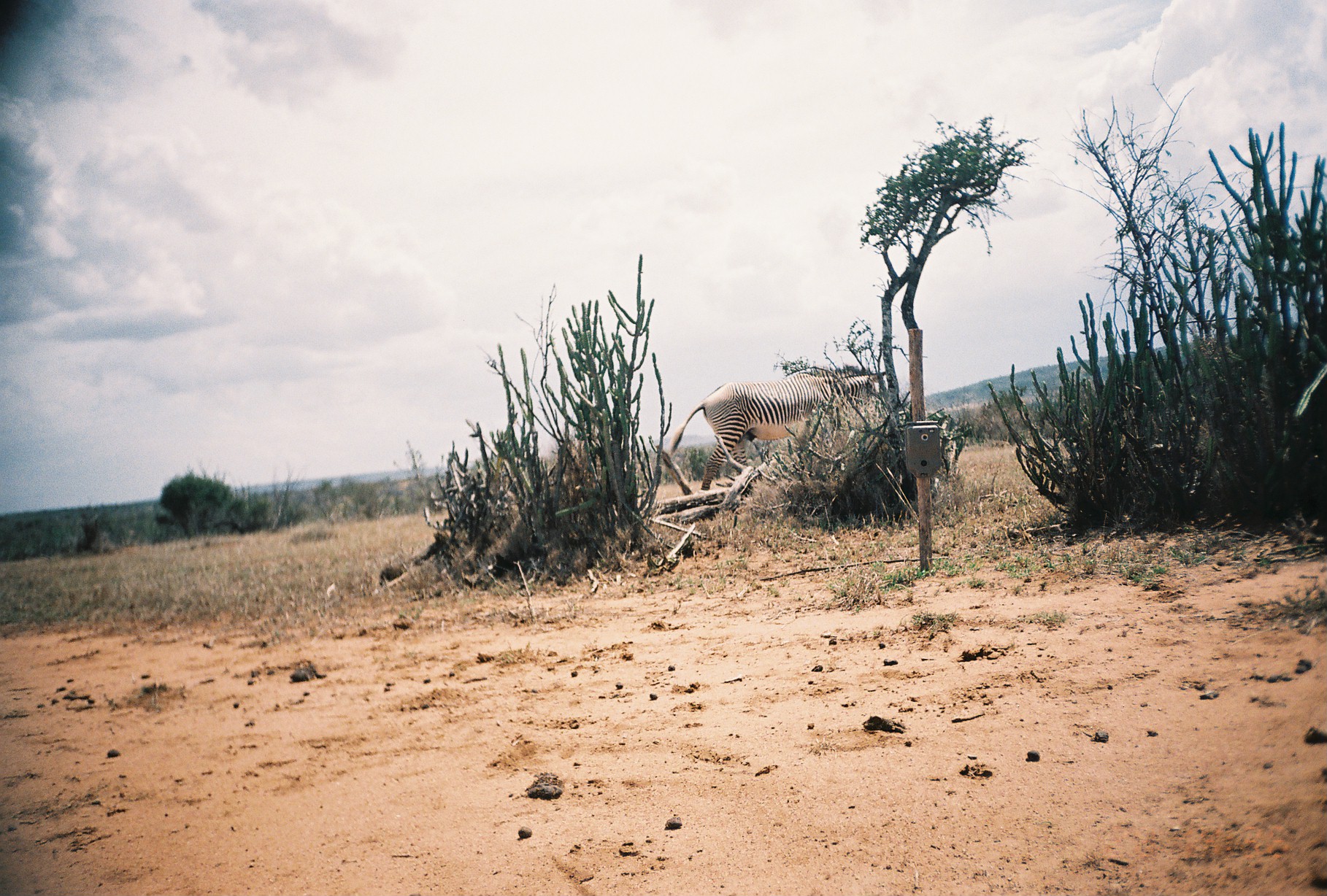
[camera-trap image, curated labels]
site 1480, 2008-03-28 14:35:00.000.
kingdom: Animalia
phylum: Chordata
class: Mammalia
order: Perissodactyla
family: Equidae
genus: Equus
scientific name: Equus grevyi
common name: grévy's zebra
Equus grevyi (grévy's zebra), count 1.